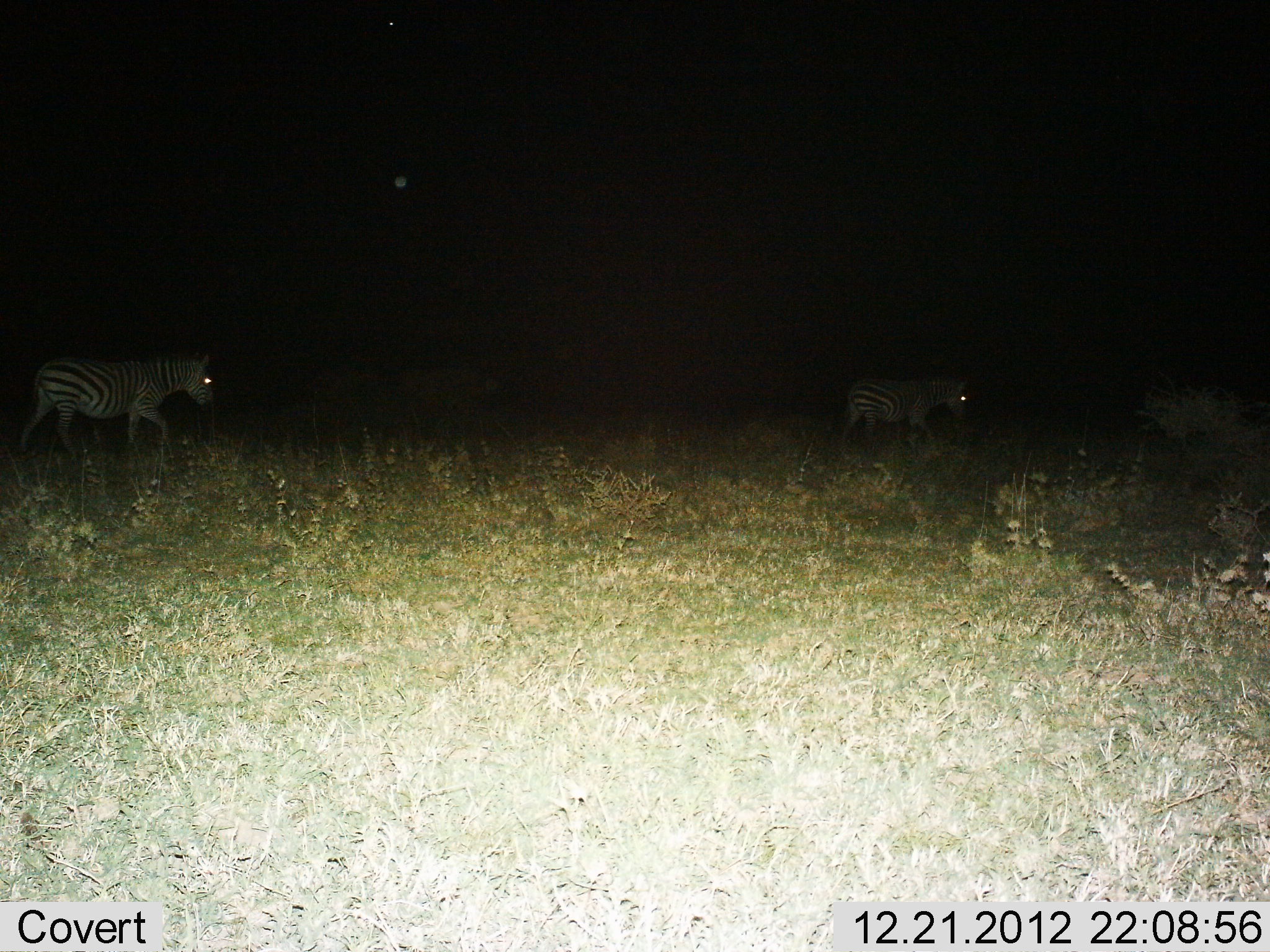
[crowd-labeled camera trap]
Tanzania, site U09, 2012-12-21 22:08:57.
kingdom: Animalia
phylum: Chordata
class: Mammalia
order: Perissodactyla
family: Equidae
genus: Equus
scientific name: Equus quagga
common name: plains zebra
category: zebra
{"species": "zebra (plains zebra) (Equus quagga)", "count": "2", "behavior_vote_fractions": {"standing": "20%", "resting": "0%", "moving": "90%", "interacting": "0%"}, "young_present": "0%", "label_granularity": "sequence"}